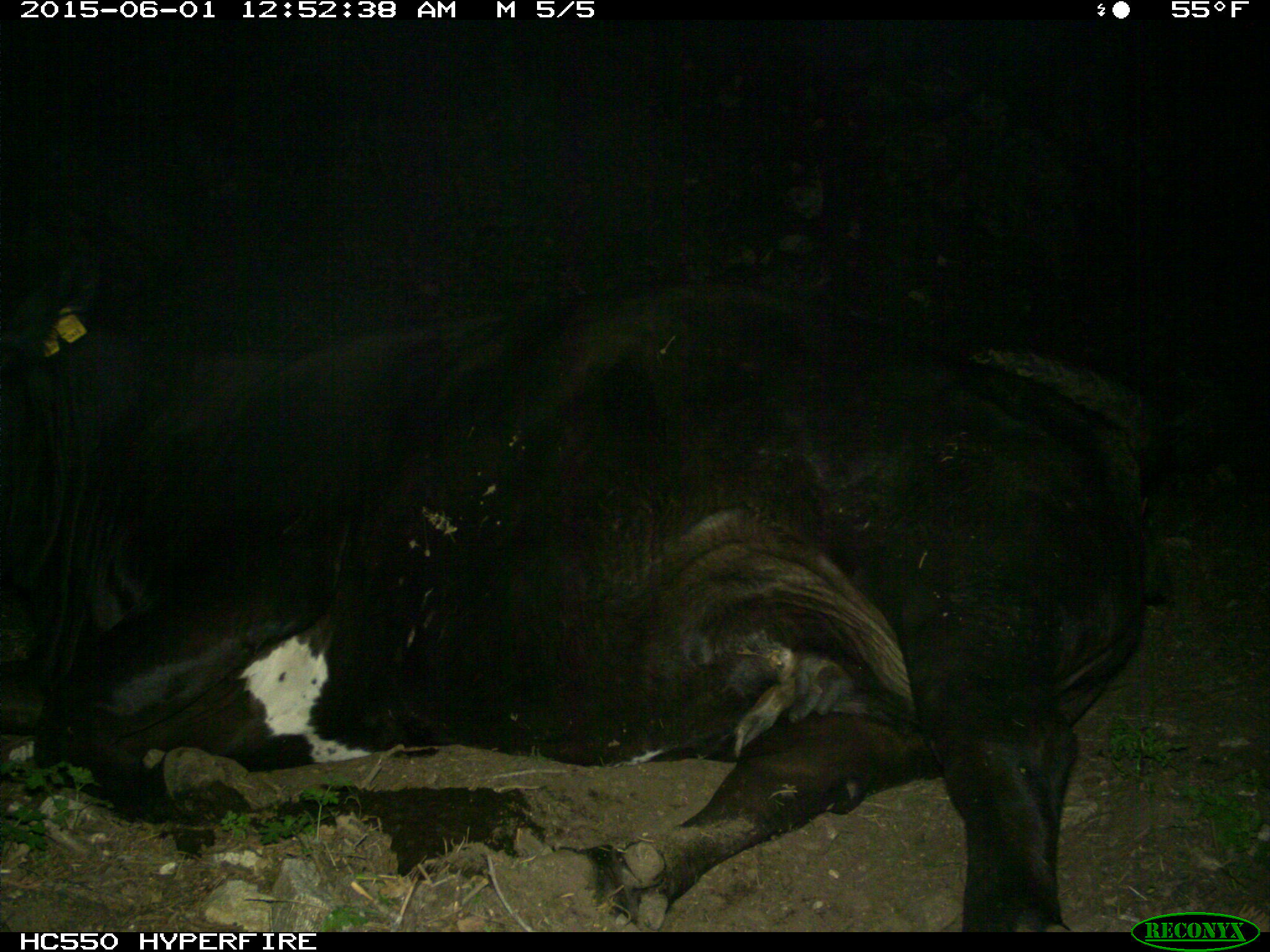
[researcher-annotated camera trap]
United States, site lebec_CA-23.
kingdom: Animalia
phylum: Chordata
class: Mammalia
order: Artiodactyla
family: Bovidae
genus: Bos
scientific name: Bos taurus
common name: domestic cow